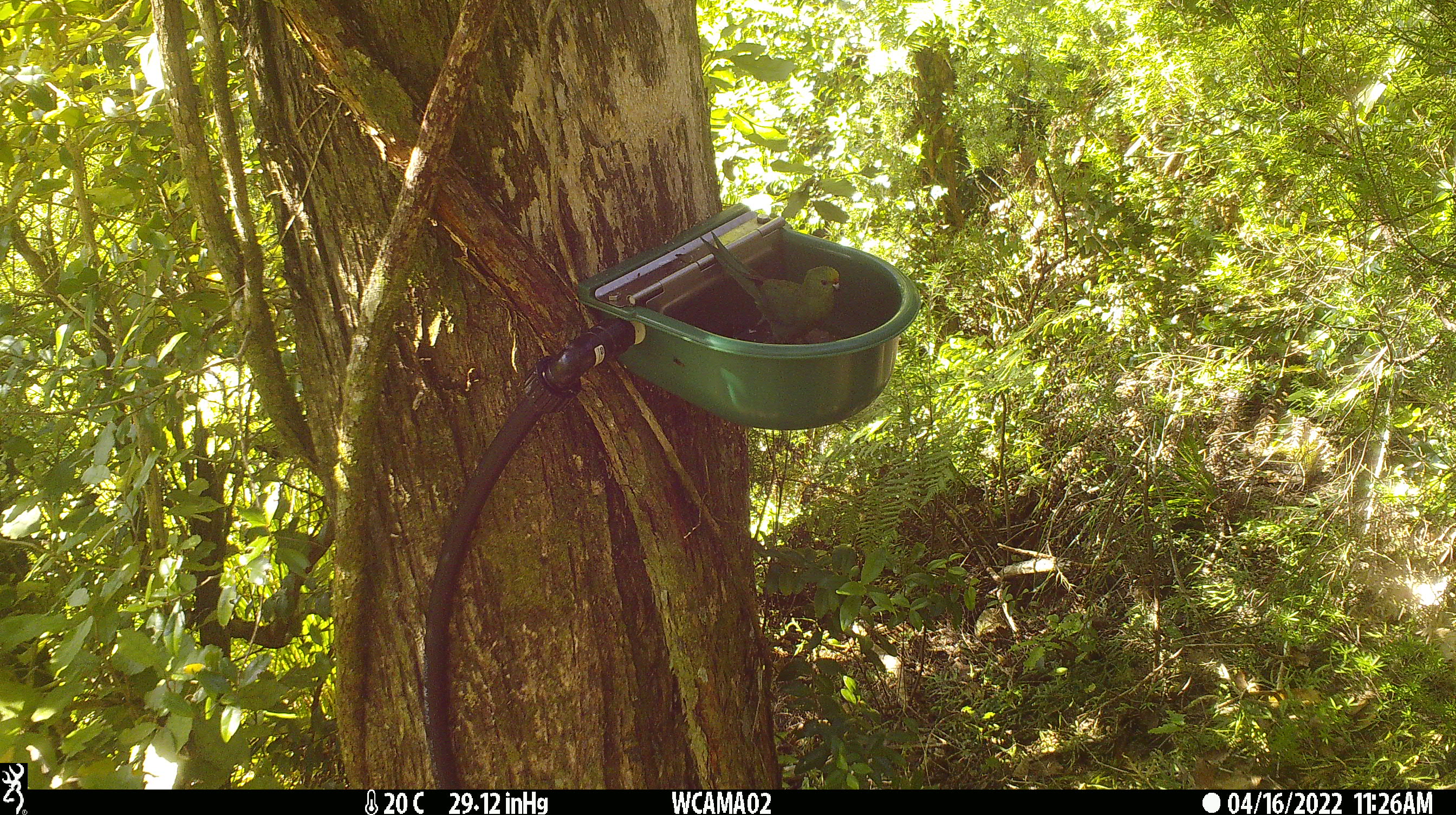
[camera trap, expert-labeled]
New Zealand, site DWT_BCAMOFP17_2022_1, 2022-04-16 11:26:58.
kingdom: Animalia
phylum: Chordata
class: Aves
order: Psittaciformes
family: Psittaculidae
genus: Cyanoramphus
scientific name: Cyanoramphus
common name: parakeet